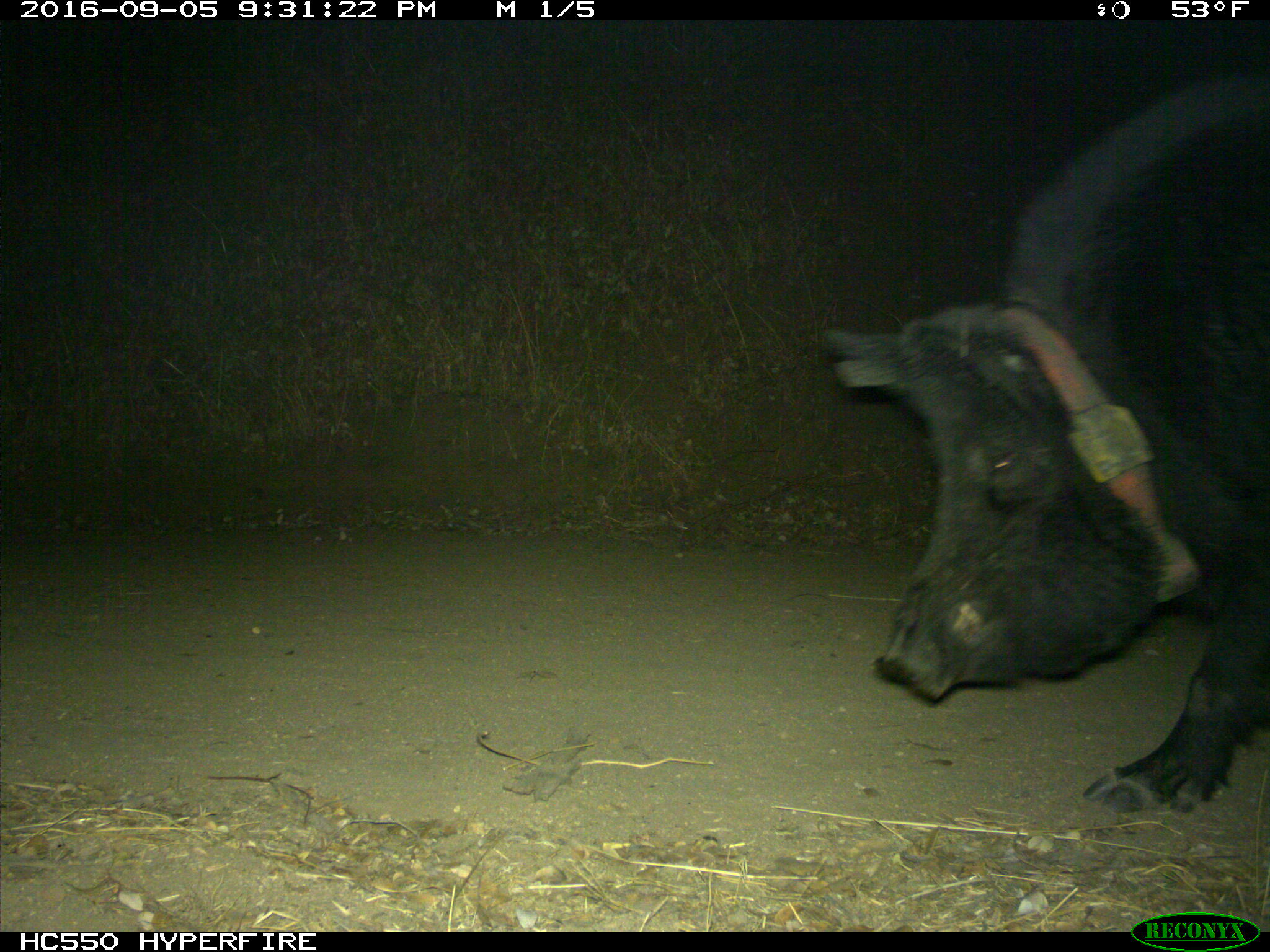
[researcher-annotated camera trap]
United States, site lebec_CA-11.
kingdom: Animalia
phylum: Chordata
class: Mammalia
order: Artiodactyla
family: Suidae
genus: Sus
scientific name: Sus scrofa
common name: wild boar